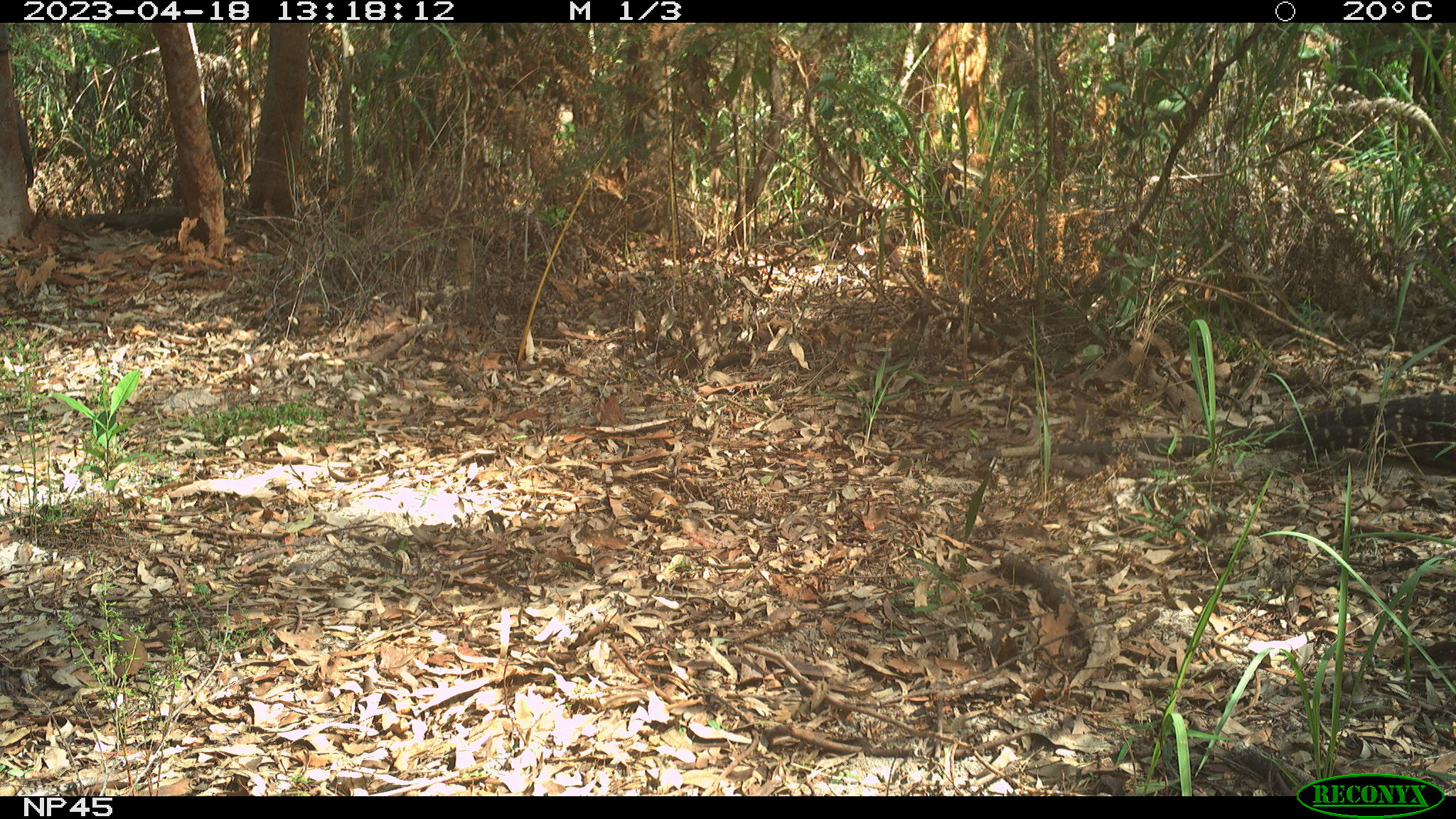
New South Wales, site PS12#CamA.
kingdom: Animalia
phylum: Chordata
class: Reptilia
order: Squamata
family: Varanidae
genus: Varanus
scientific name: Varanus varius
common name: lace monitor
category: goanna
Goanna (lace monitor) (Varanus varius).